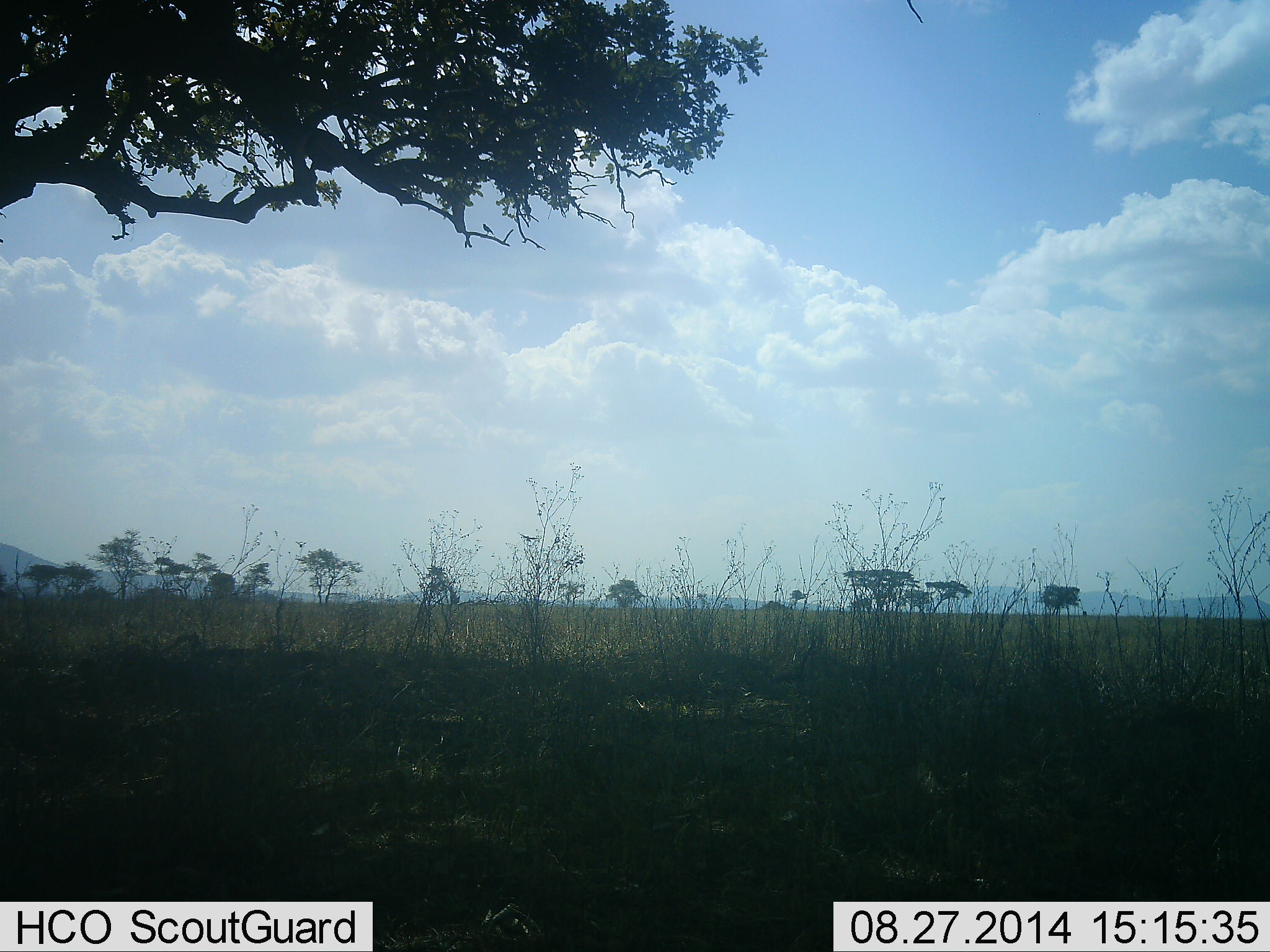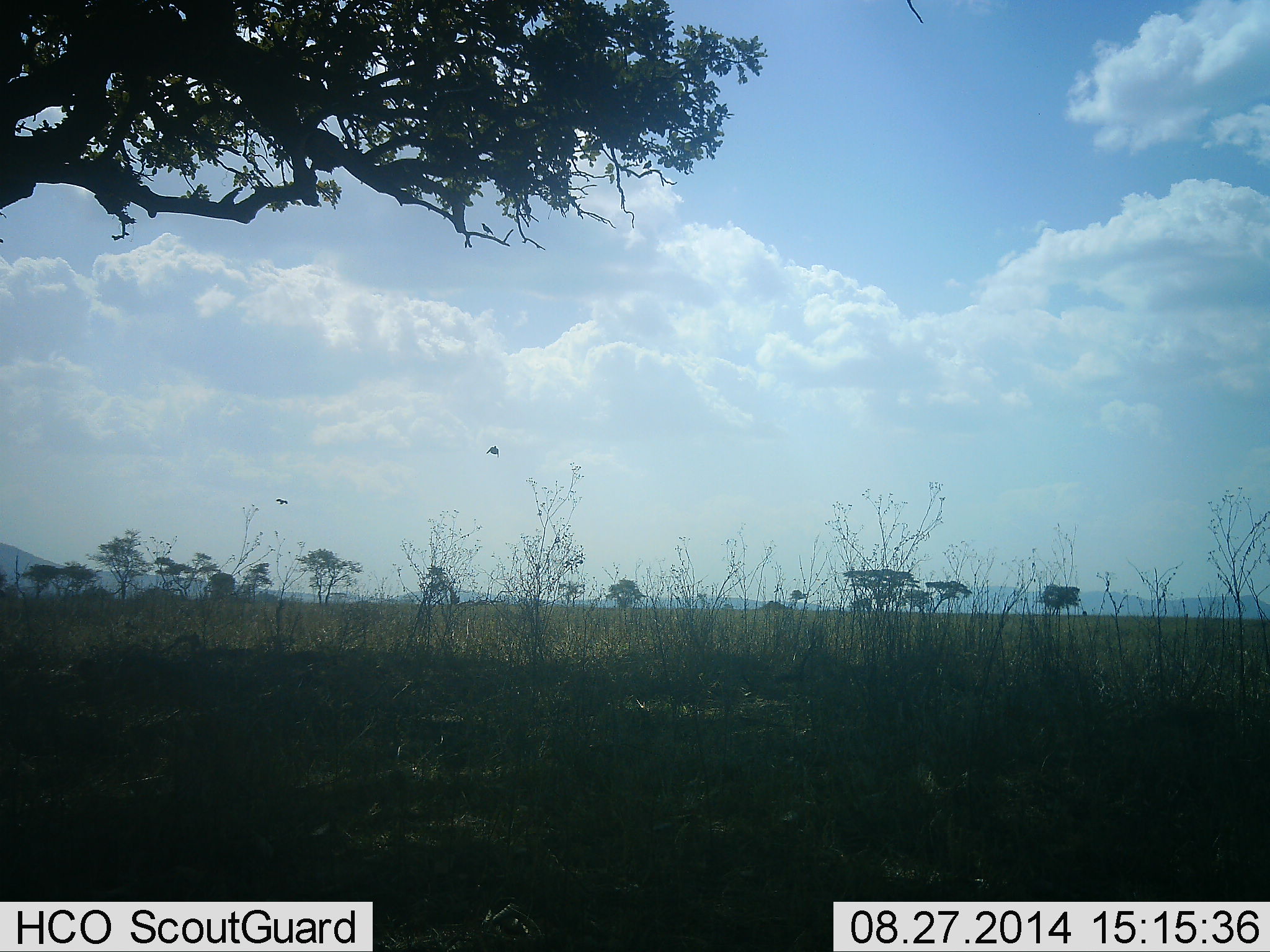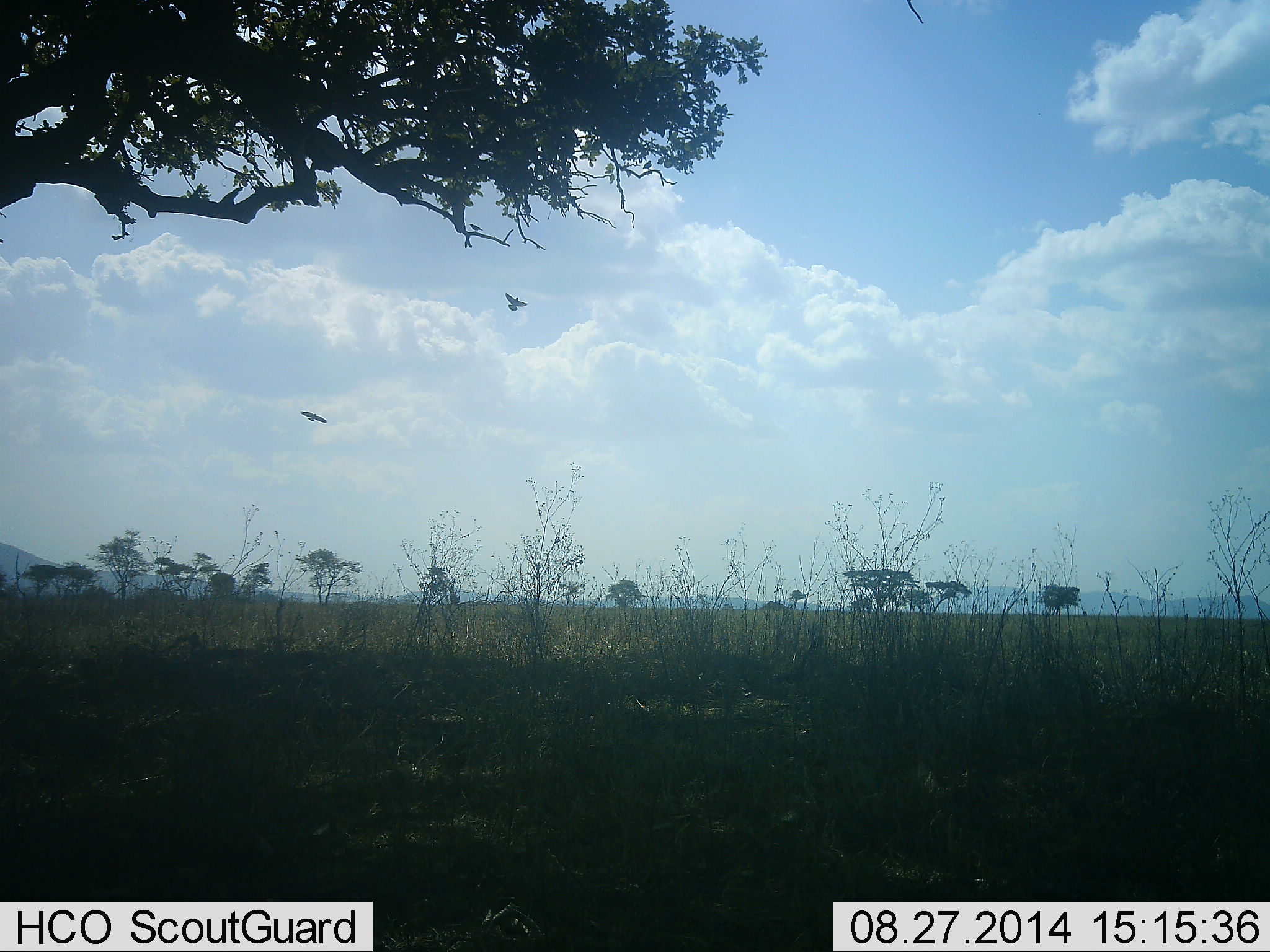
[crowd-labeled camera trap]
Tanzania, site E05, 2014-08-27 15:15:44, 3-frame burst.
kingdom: Animalia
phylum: Chordata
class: Aves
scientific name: Aves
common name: bird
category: otherbird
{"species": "otherbird (bird) (Aves)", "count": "3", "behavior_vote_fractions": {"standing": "20%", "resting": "0%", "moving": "100%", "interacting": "0%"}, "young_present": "0%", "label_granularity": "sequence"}